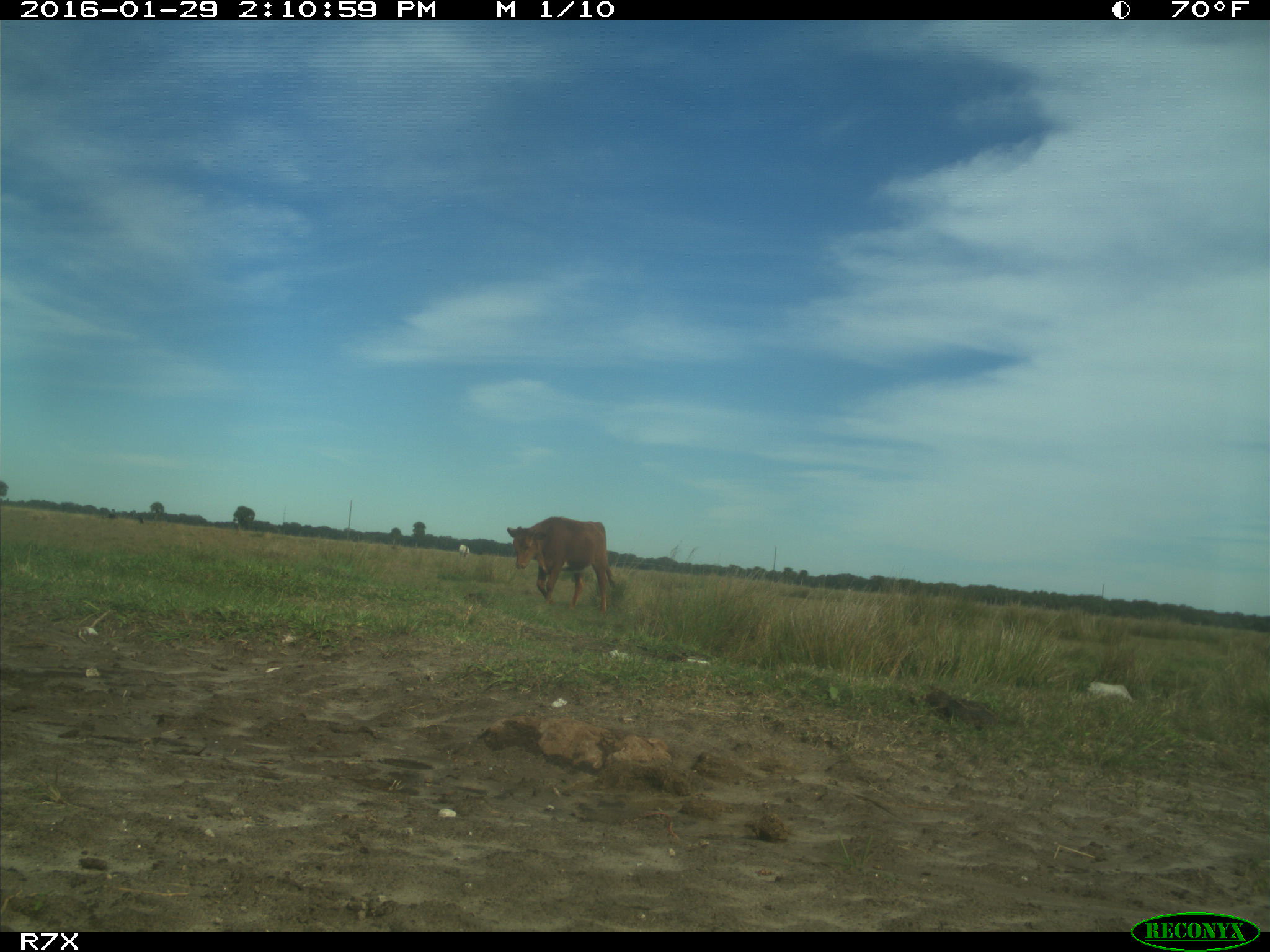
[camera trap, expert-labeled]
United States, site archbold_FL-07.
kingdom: Animalia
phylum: Chordata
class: Mammalia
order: Artiodactyla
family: Bovidae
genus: Bos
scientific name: Bos taurus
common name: domestic cow